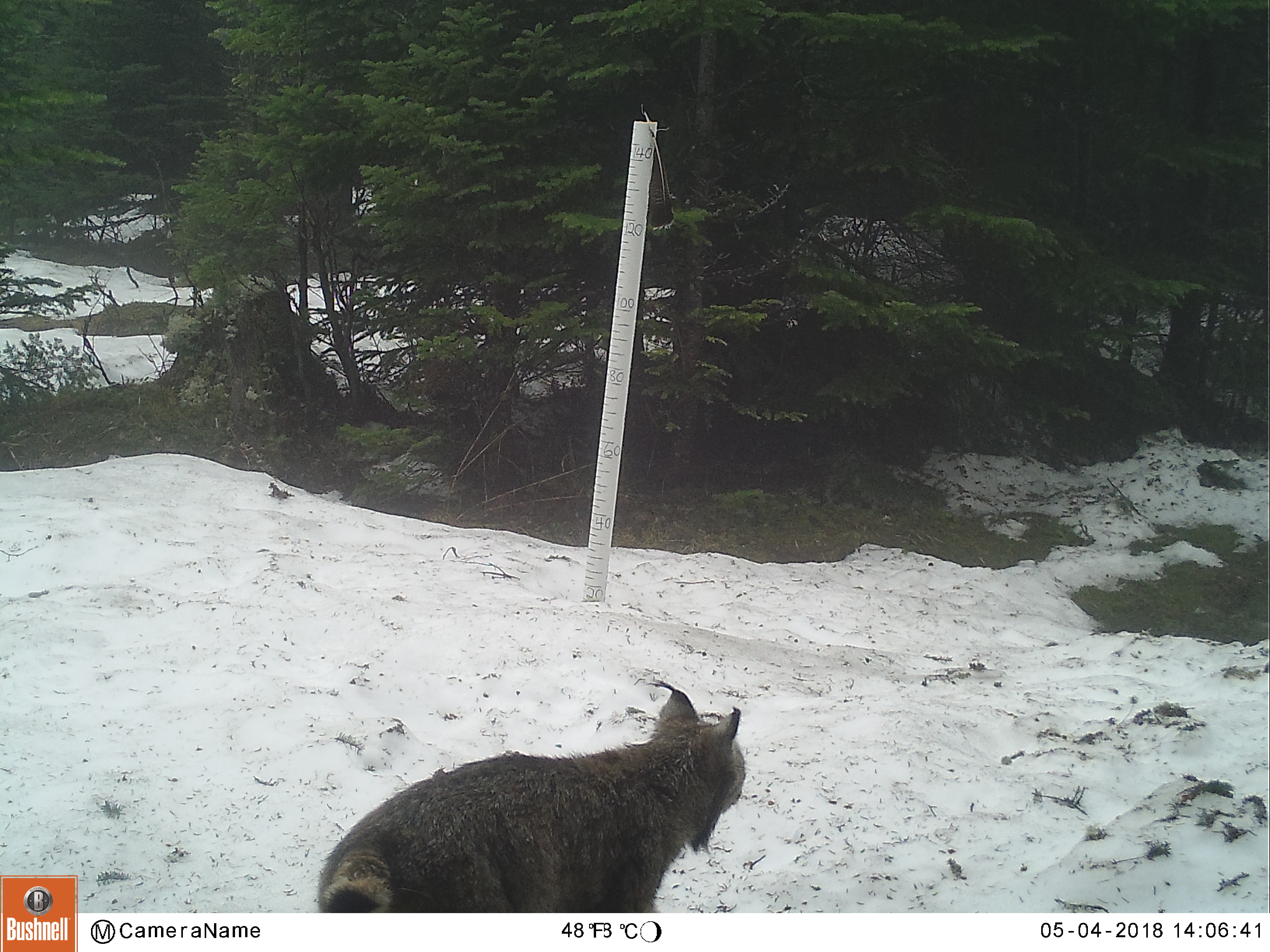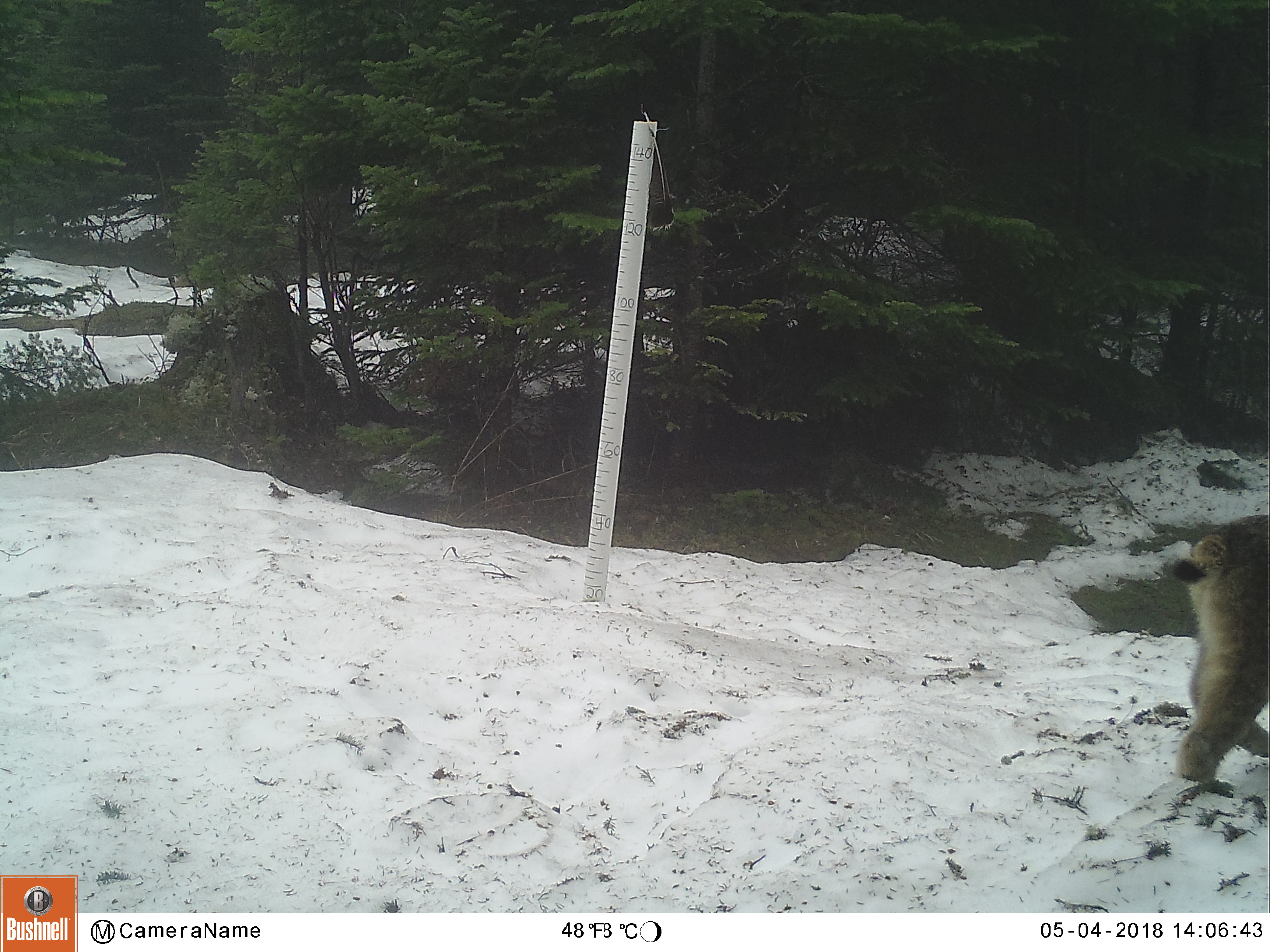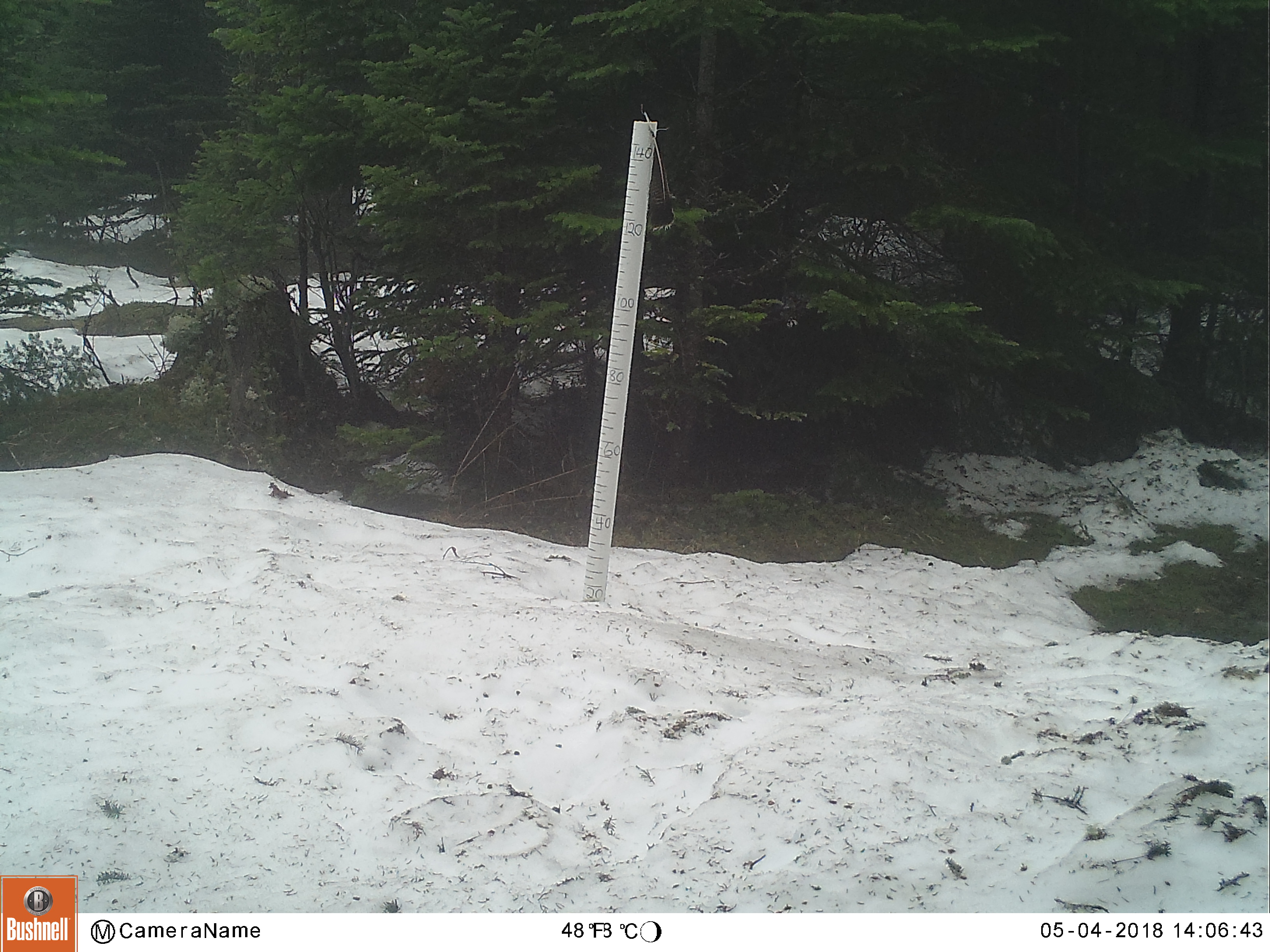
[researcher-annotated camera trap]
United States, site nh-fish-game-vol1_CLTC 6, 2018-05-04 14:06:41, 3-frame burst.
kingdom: Animalia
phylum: Chordata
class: Mammalia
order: Carnivora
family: Felidae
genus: Lynx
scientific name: Lynx canadensis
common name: canada lynx